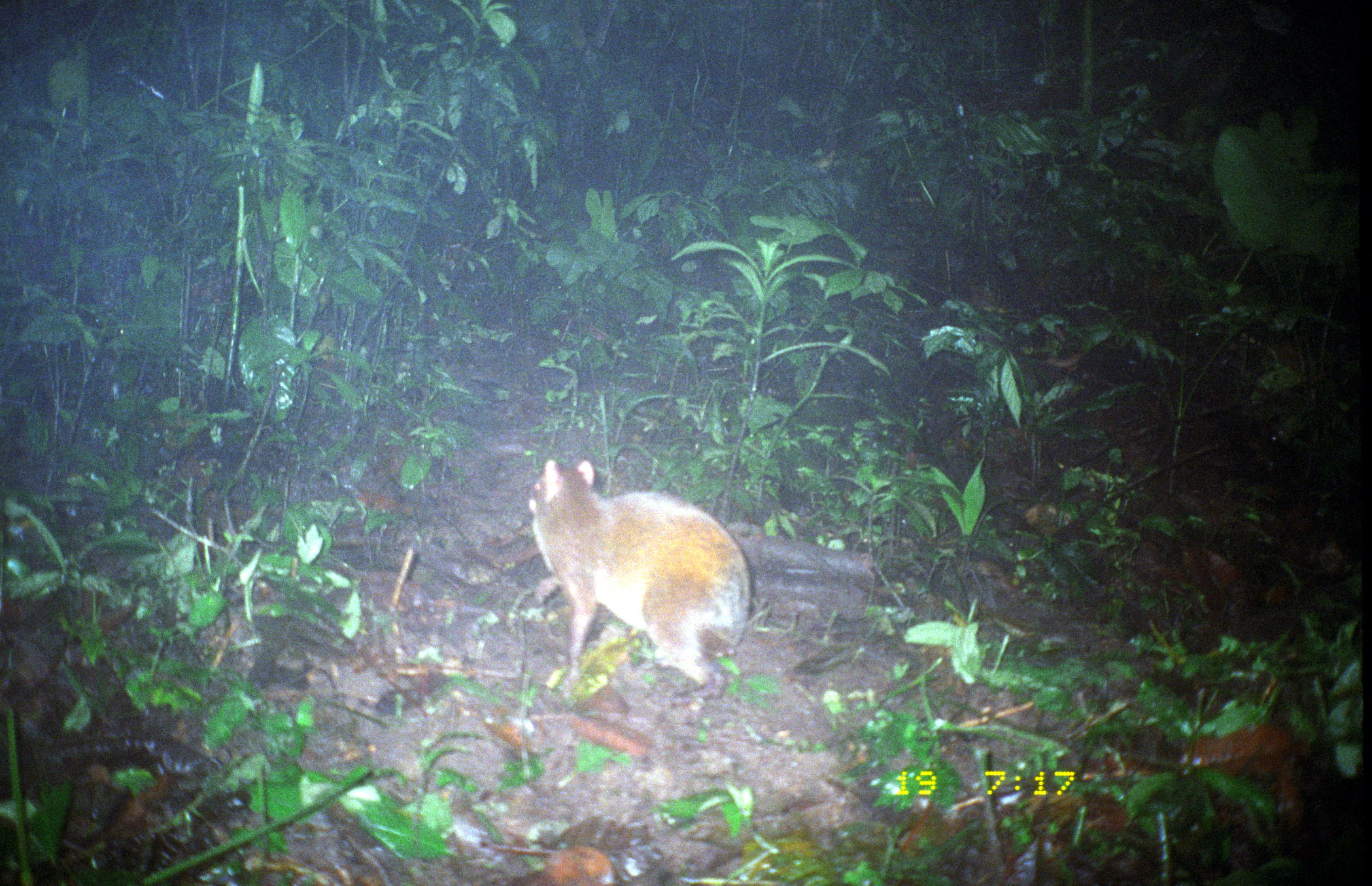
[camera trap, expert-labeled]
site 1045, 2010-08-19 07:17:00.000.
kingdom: Animalia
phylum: Chordata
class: Mammalia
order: Rodentia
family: Dasyproctidae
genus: Dasyprocta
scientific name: Dasyprocta punctata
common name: central american agouti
Dasyprocta punctata (central american agouti).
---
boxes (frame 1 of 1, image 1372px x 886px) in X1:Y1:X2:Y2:
dasyprocta punctata: 527:458:752:706